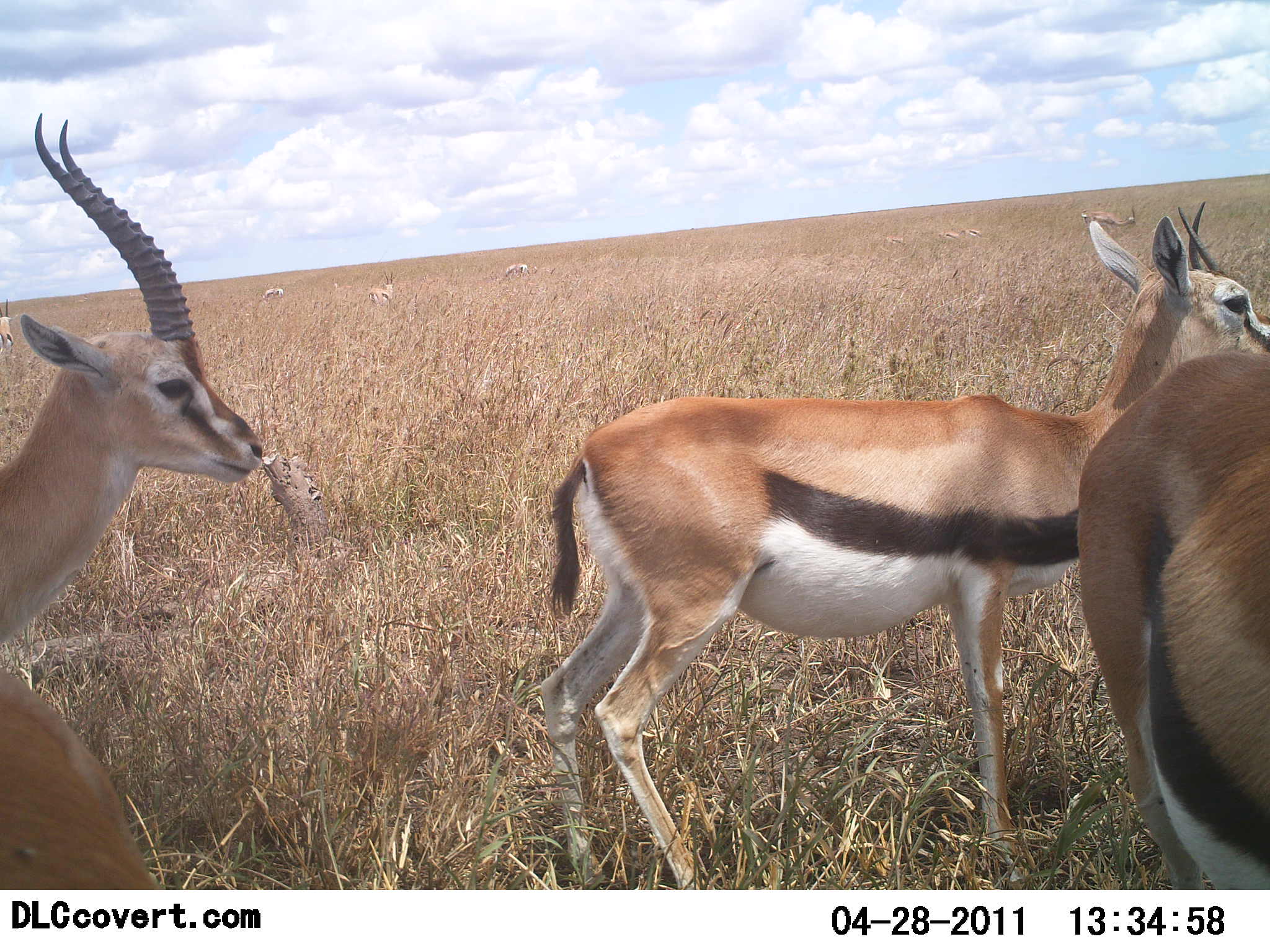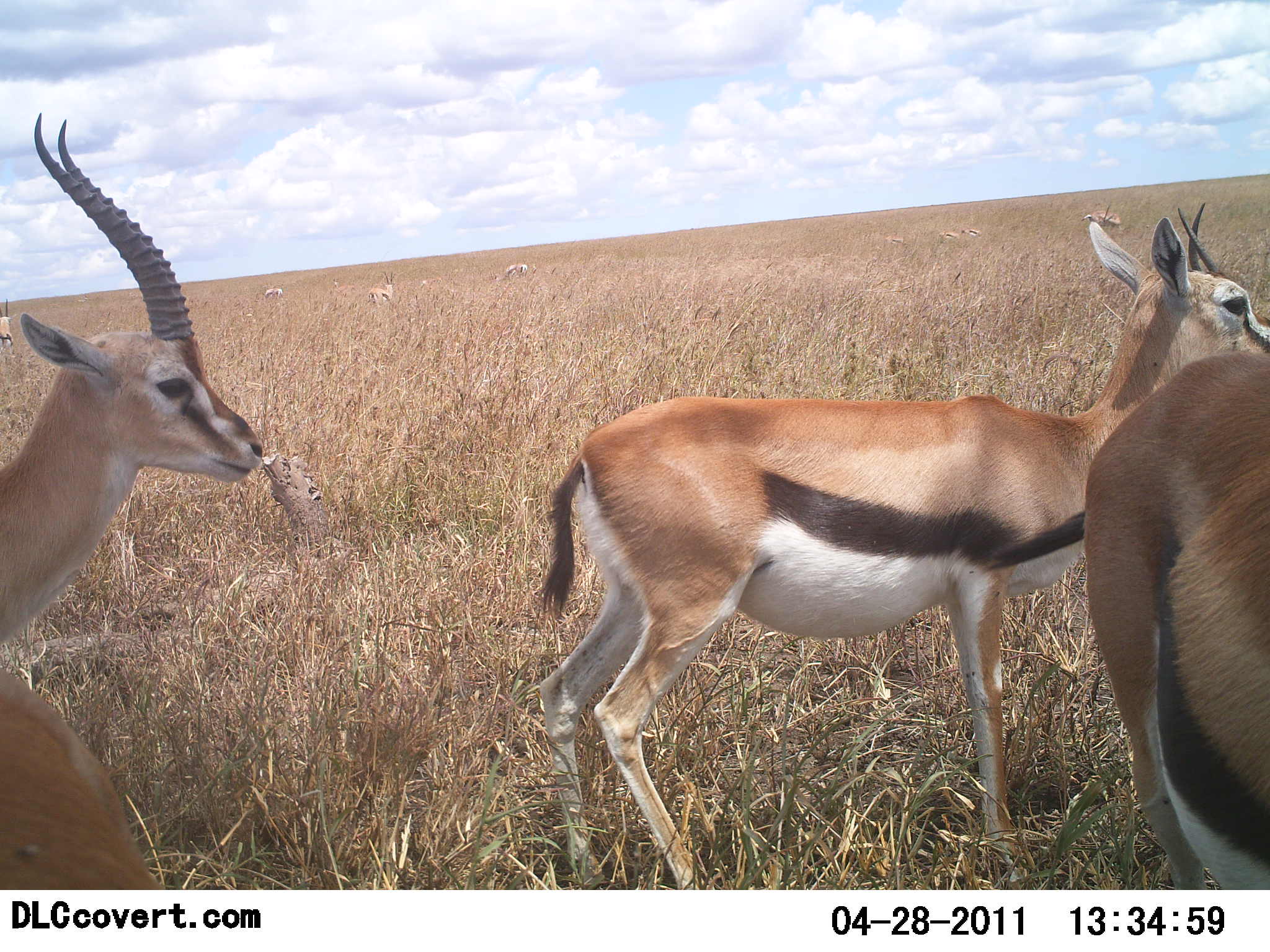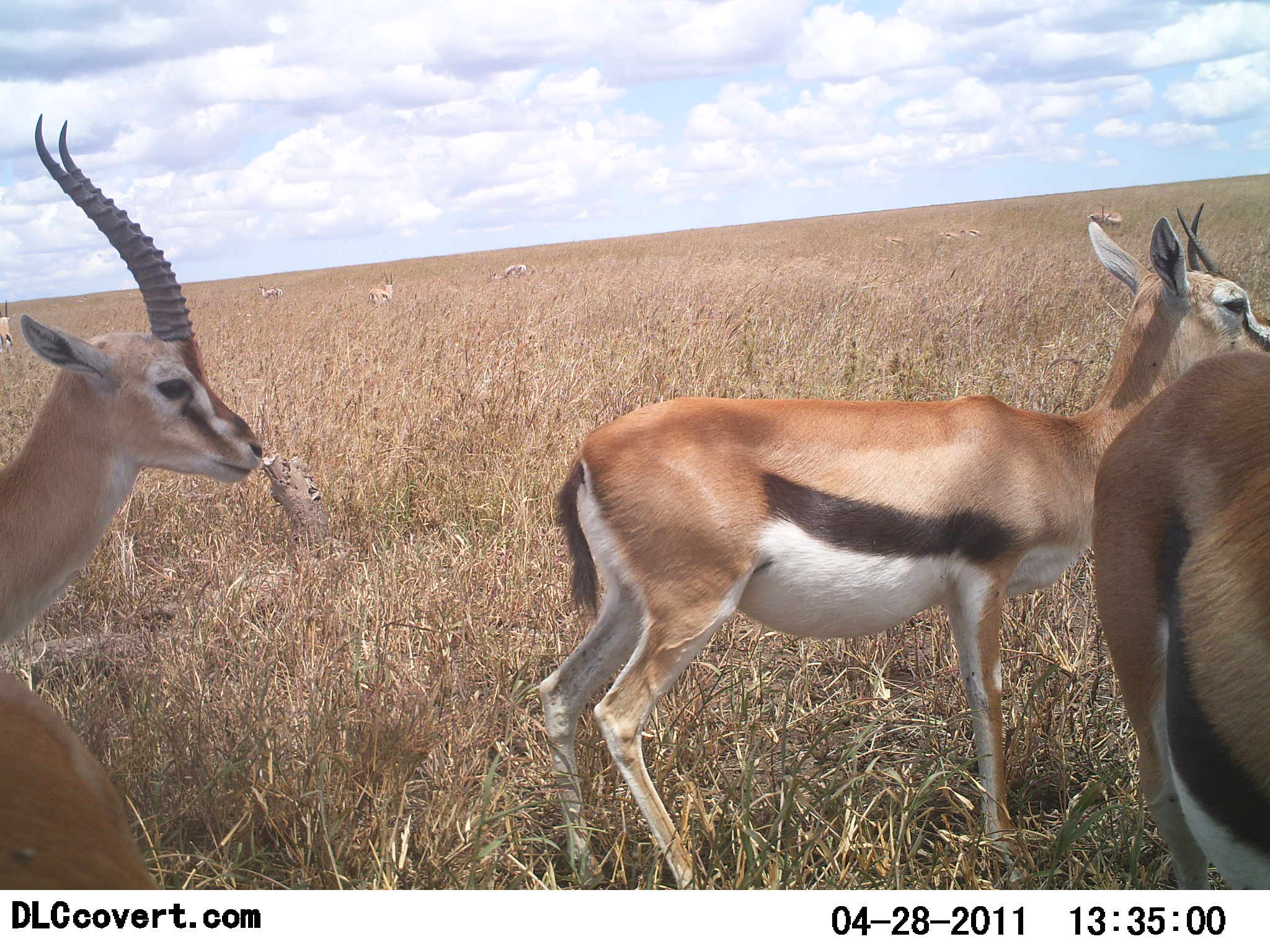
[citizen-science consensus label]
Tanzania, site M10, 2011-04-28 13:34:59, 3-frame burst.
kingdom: Animalia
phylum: Chordata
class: Mammalia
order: Artiodactyla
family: Bovidae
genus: Eudorcas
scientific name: Eudorcas thomsonii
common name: thomson's gazelle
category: gazellethomsons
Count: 8.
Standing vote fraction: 100%.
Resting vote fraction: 0%.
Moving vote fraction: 10%.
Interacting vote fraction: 0%.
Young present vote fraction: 0%.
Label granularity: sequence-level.